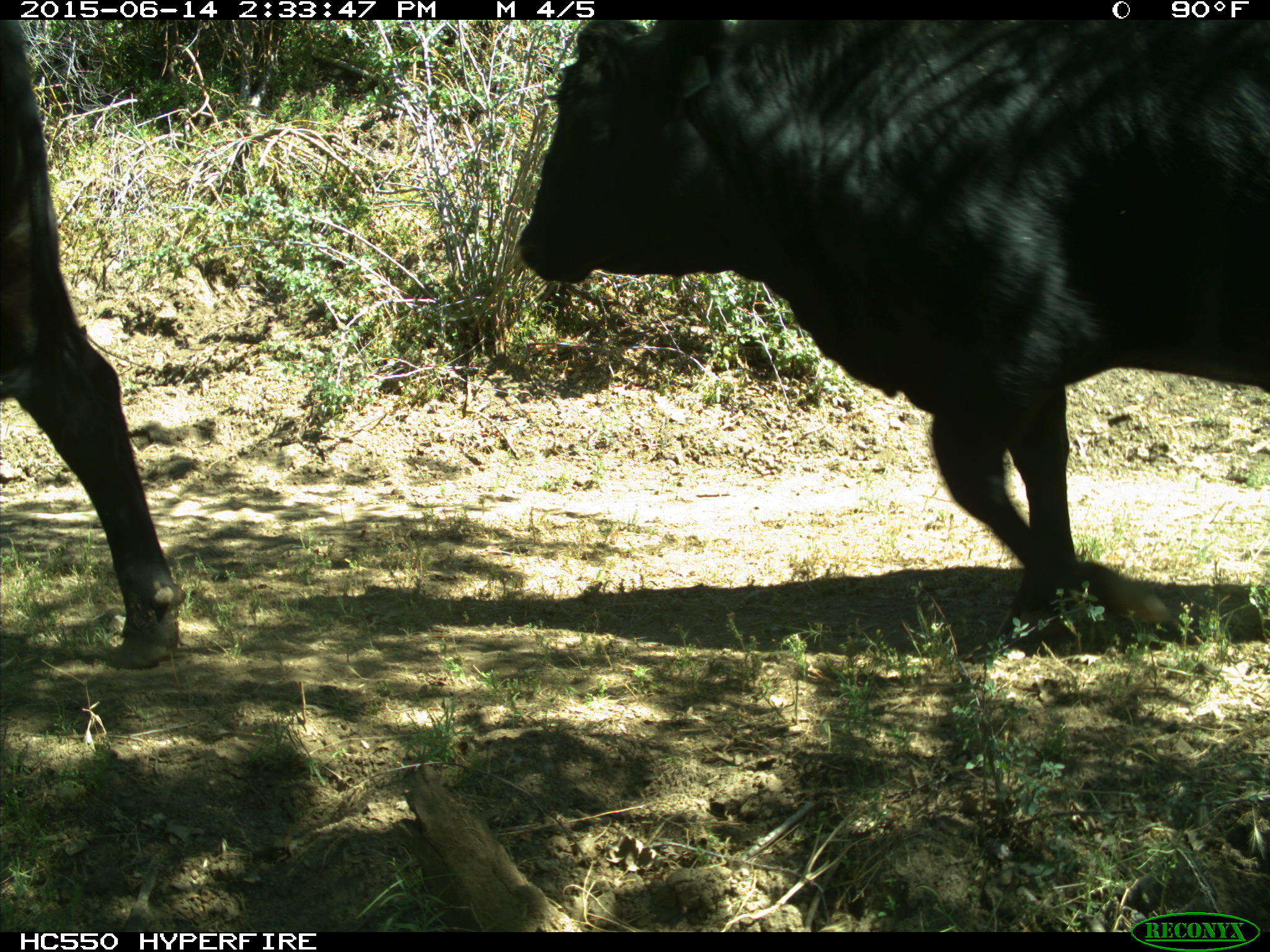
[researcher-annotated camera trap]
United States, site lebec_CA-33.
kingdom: Animalia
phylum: Chordata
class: Mammalia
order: Artiodactyla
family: Bovidae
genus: Bos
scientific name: Bos taurus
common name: domestic cow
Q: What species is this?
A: Bos taurus (domestic cow).